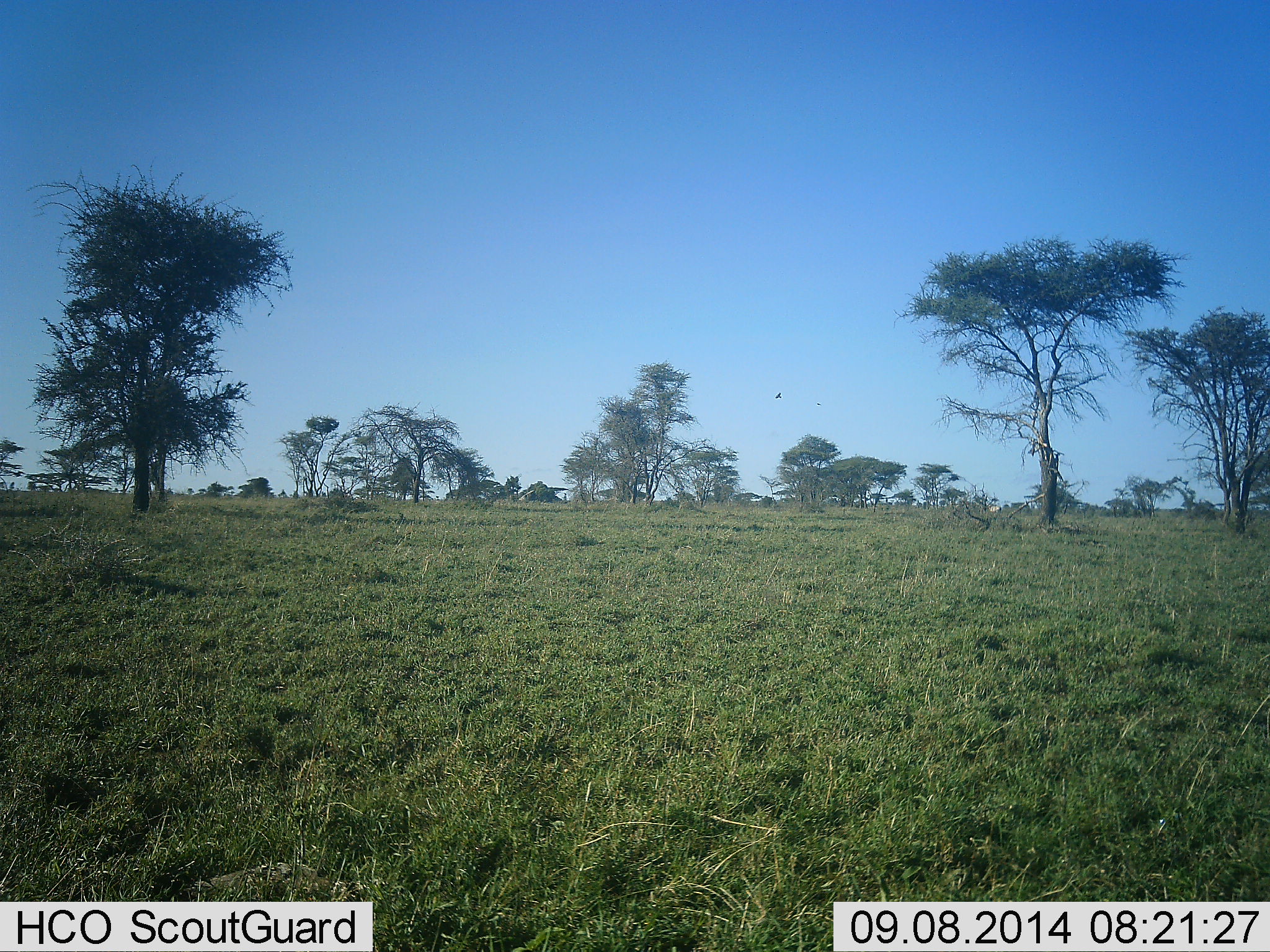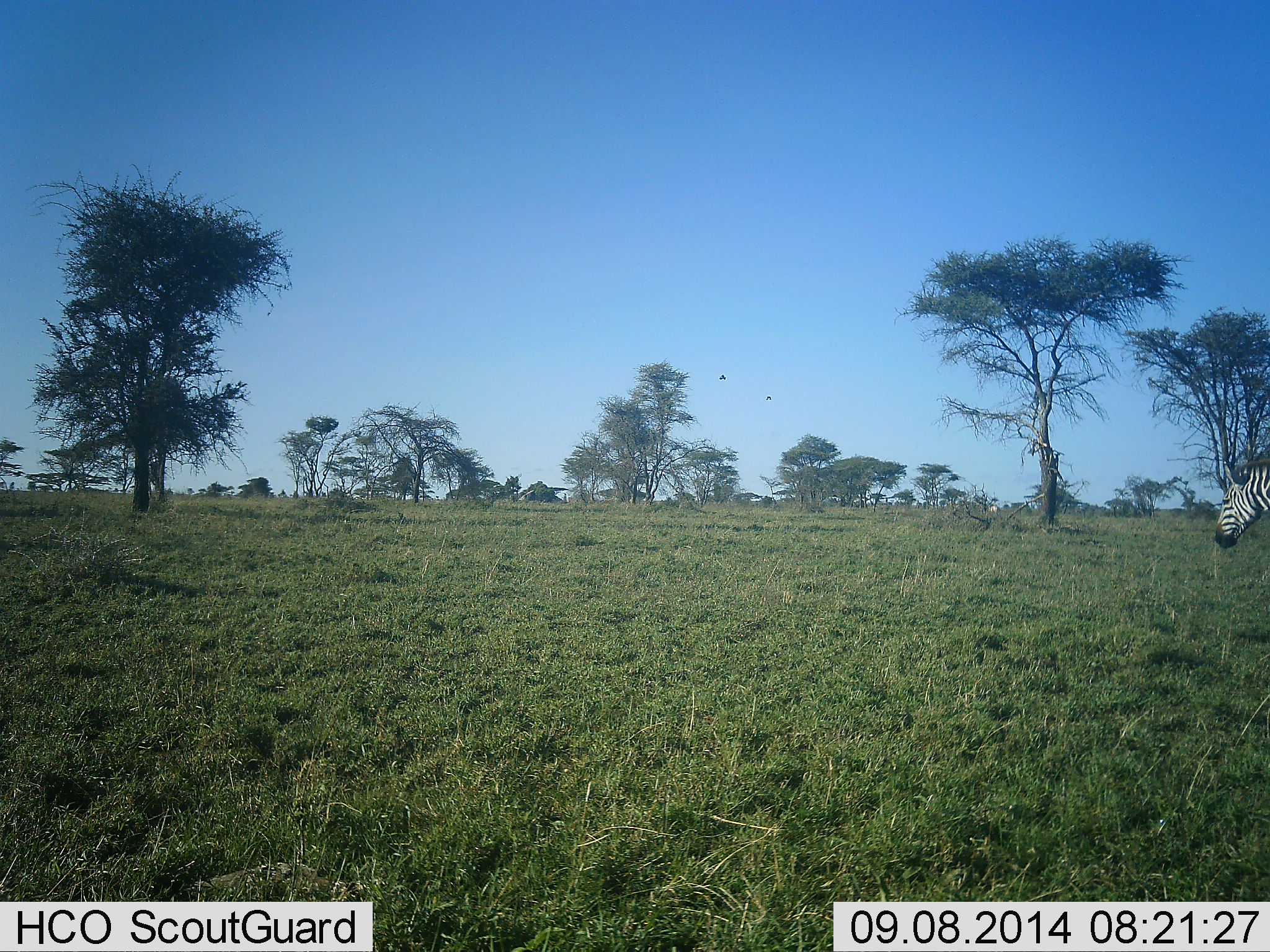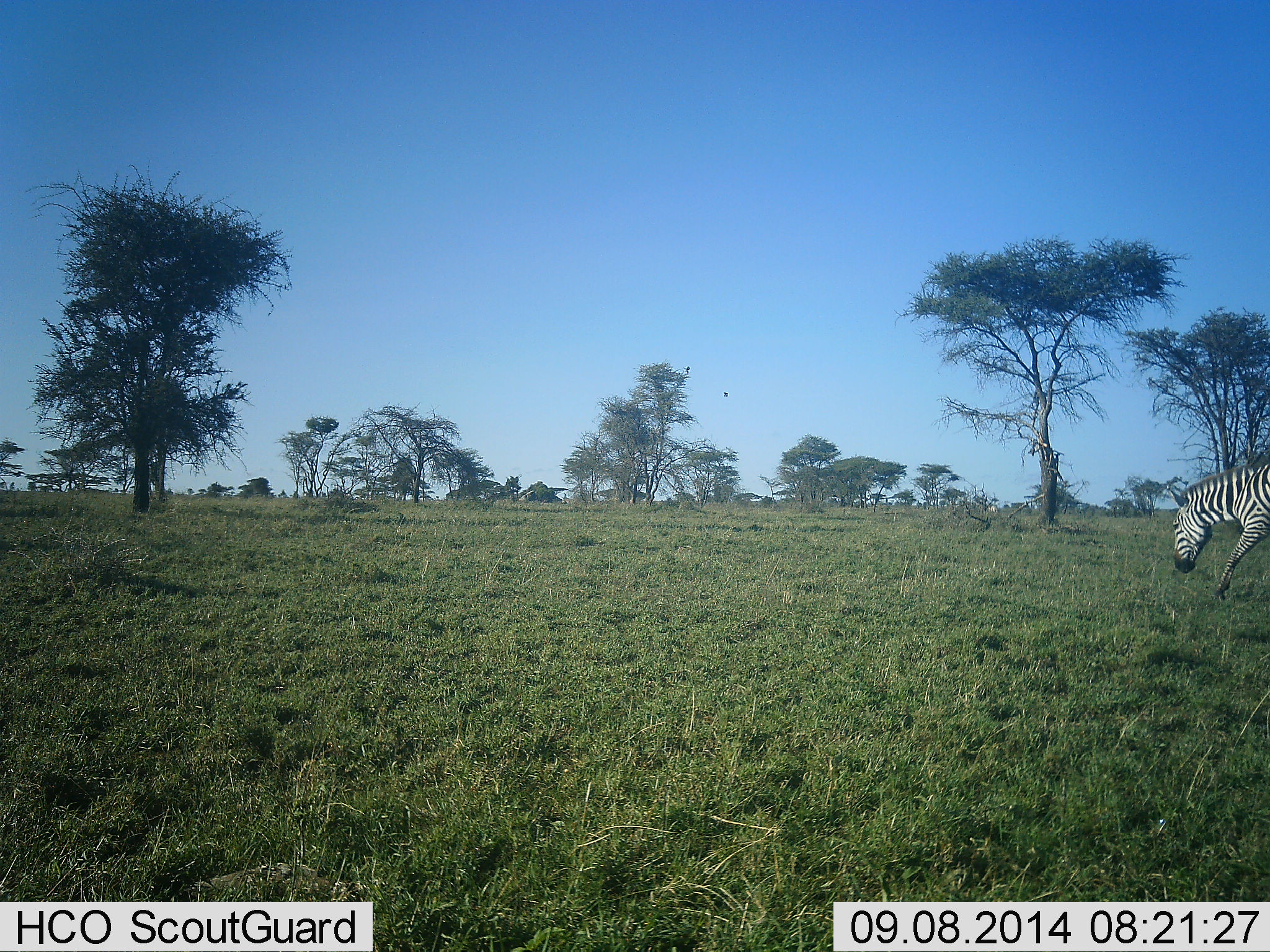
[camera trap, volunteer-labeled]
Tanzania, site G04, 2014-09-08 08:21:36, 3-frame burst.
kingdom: Animalia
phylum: Chordata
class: Mammalia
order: Perissodactyla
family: Equidae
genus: Equus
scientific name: Equus quagga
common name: plains zebra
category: zebra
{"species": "zebra (plains zebra) (Equus quagga)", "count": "1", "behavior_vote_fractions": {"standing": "11%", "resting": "0%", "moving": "89%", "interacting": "0%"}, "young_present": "0%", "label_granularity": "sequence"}